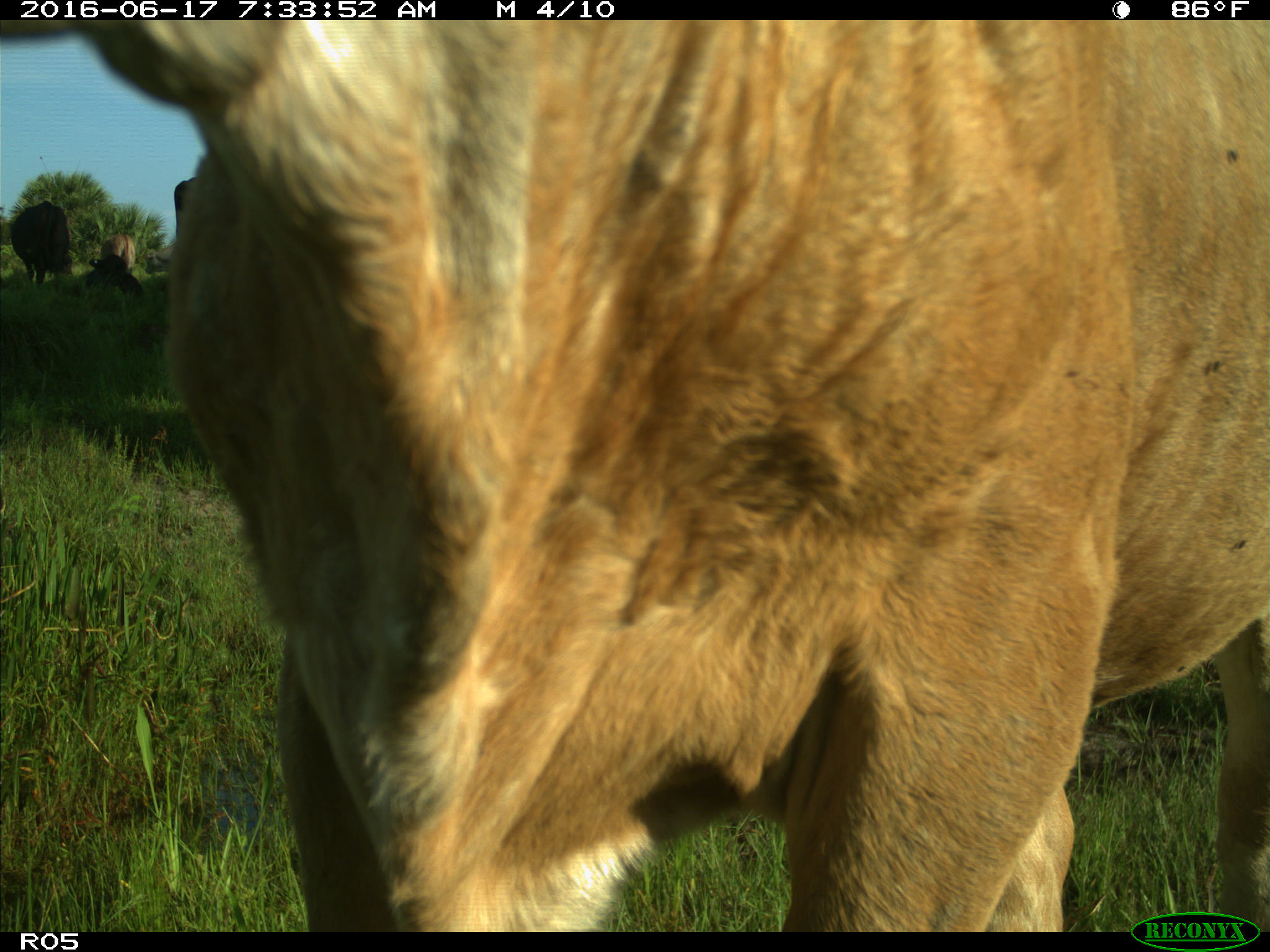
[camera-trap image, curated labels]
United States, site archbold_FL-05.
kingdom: Animalia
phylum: Chordata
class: Mammalia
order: Artiodactyla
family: Bovidae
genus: Bos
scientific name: Bos taurus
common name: domestic cow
Bos taurus (domestic cow).